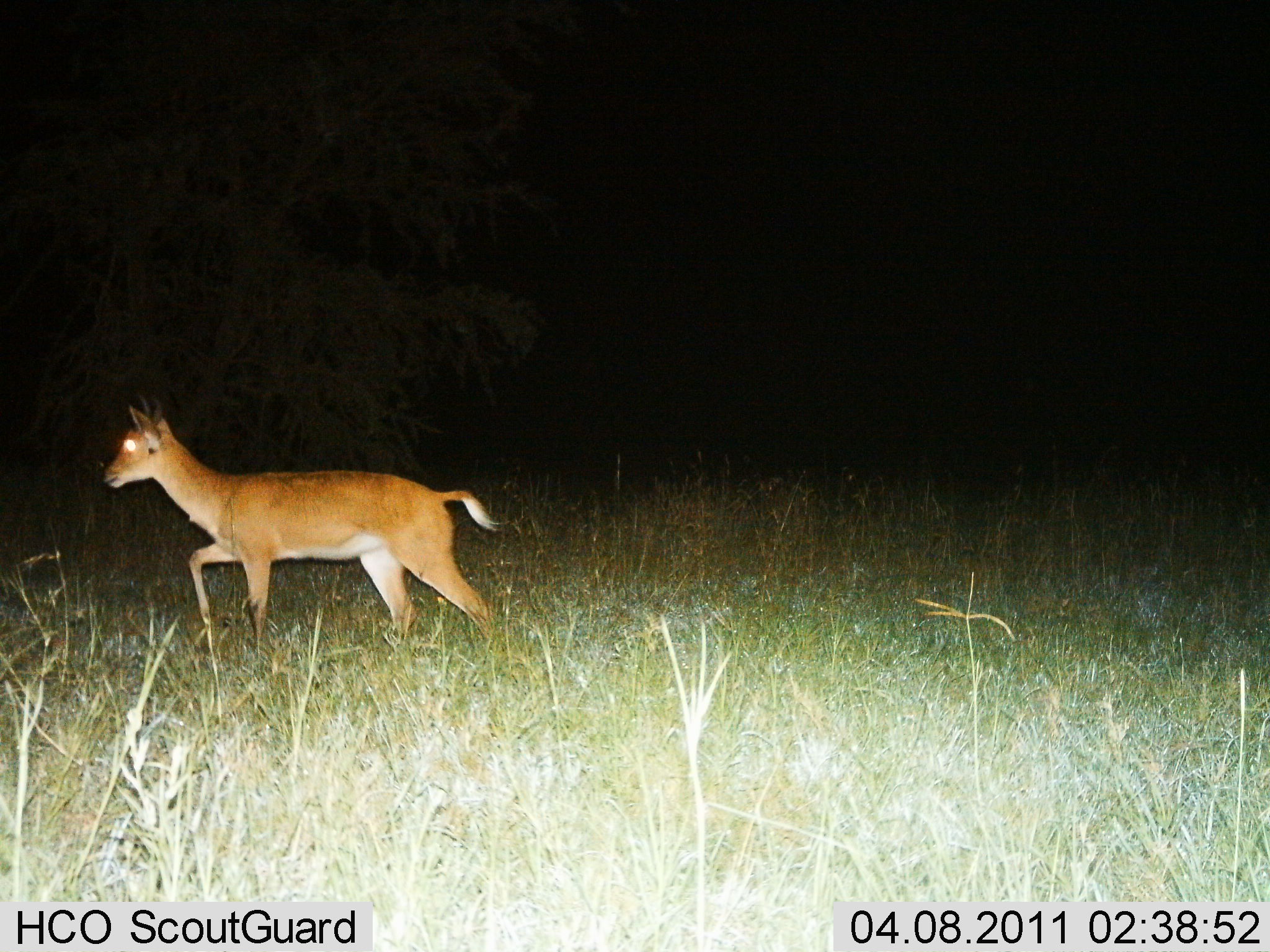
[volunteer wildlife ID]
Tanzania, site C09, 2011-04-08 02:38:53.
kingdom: Animalia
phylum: Chordata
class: Mammalia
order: Artiodactyla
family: Bovidae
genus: Redunca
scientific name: Redunca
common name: reedbuck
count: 1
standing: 0%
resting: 0%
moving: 100%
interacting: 0%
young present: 0%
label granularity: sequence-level